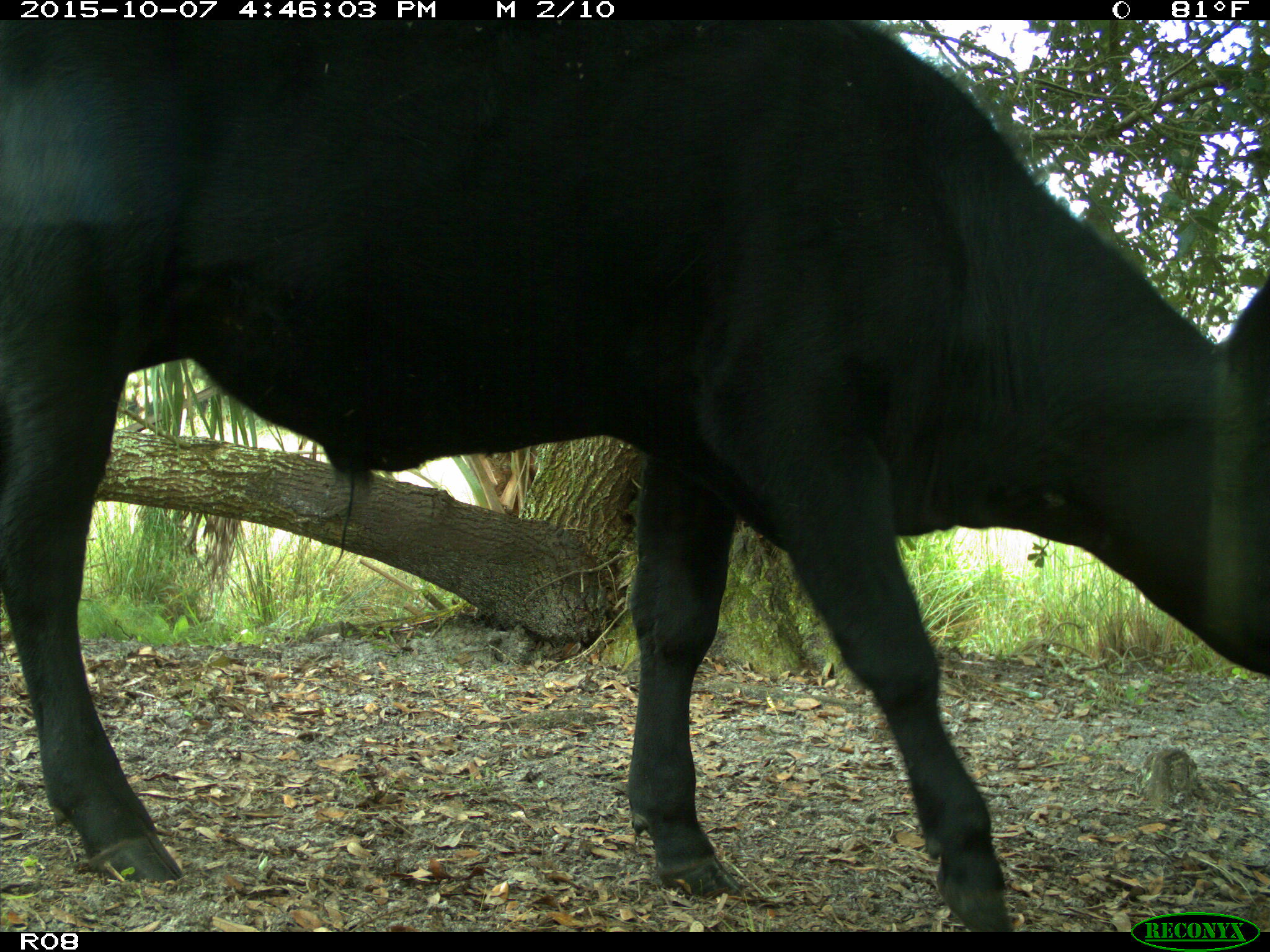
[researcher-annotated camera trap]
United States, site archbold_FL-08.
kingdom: Animalia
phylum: Chordata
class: Mammalia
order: Artiodactyla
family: Bovidae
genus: Bos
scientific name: Bos taurus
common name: domestic cow